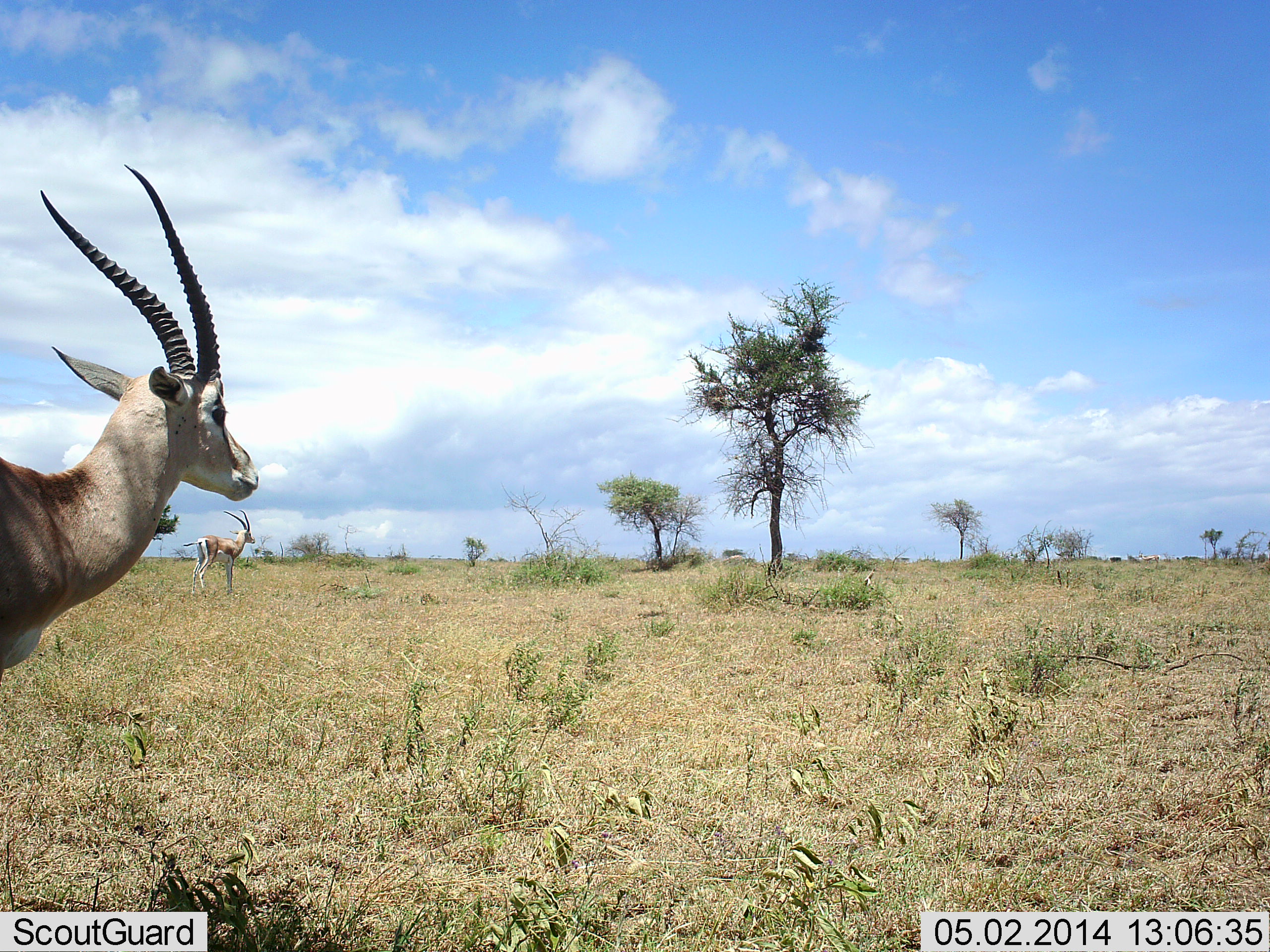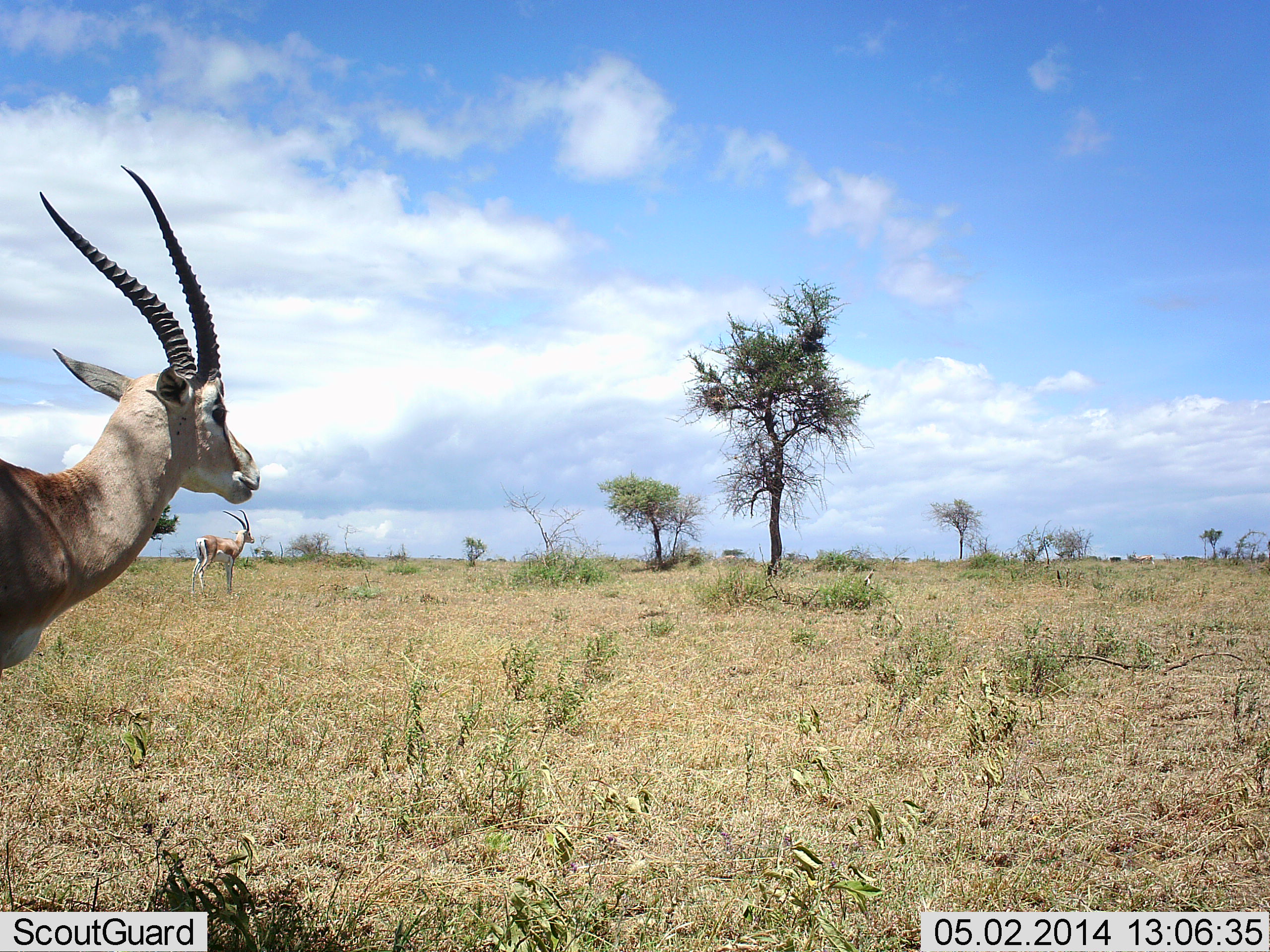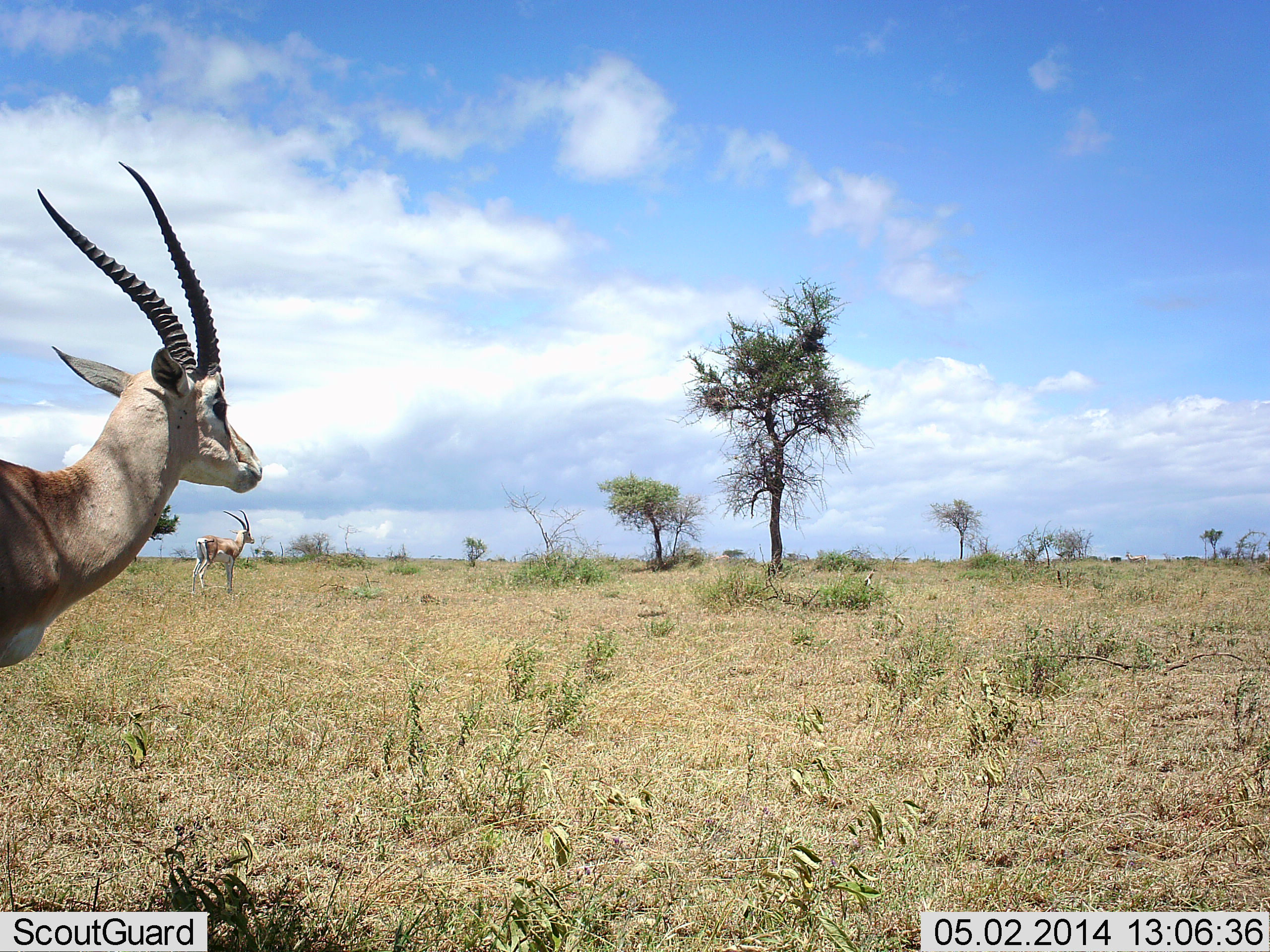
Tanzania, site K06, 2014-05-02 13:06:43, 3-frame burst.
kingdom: Animalia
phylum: Chordata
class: Mammalia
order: Artiodactyla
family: Bovidae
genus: Nanger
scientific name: Nanger granti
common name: grant's gazelle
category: gazellegrants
Gazellegrants (grant's gazelle) (Nanger granti), count 2. Behavior (volunteer vote fractions): standing 100%, resting 0%, moving 10%, interacting 0%. Young present (vote fraction): 0%. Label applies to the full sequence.